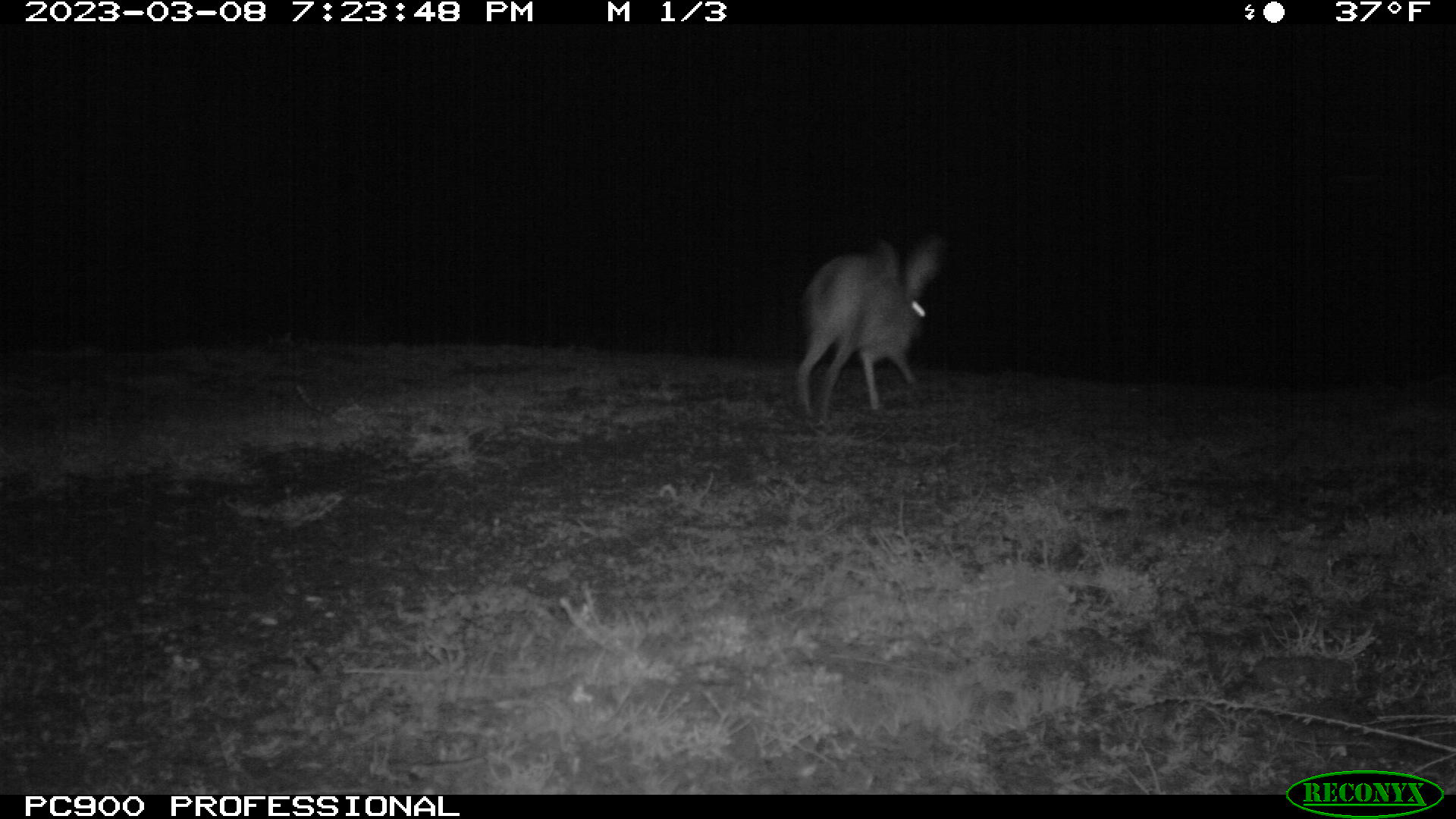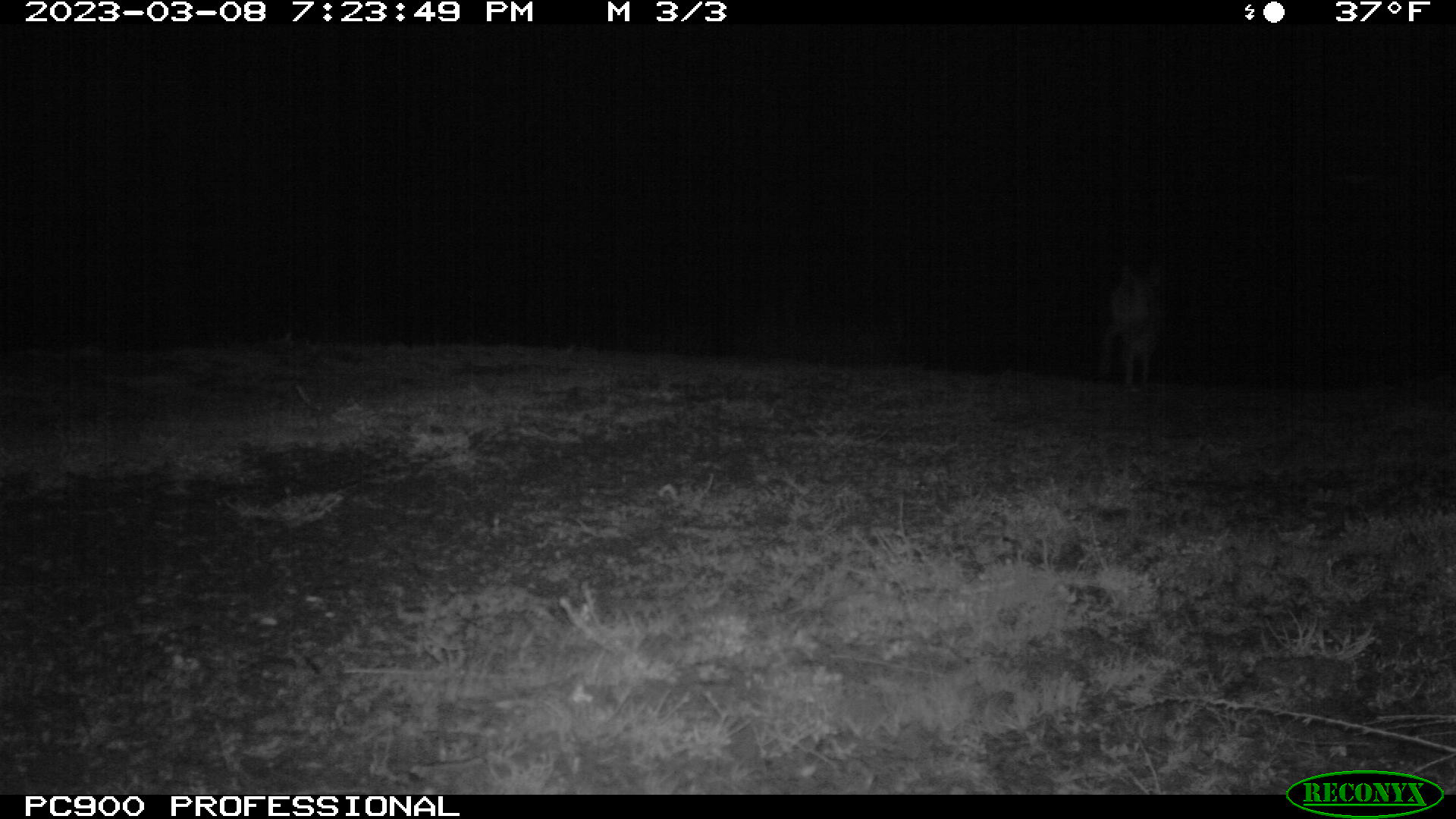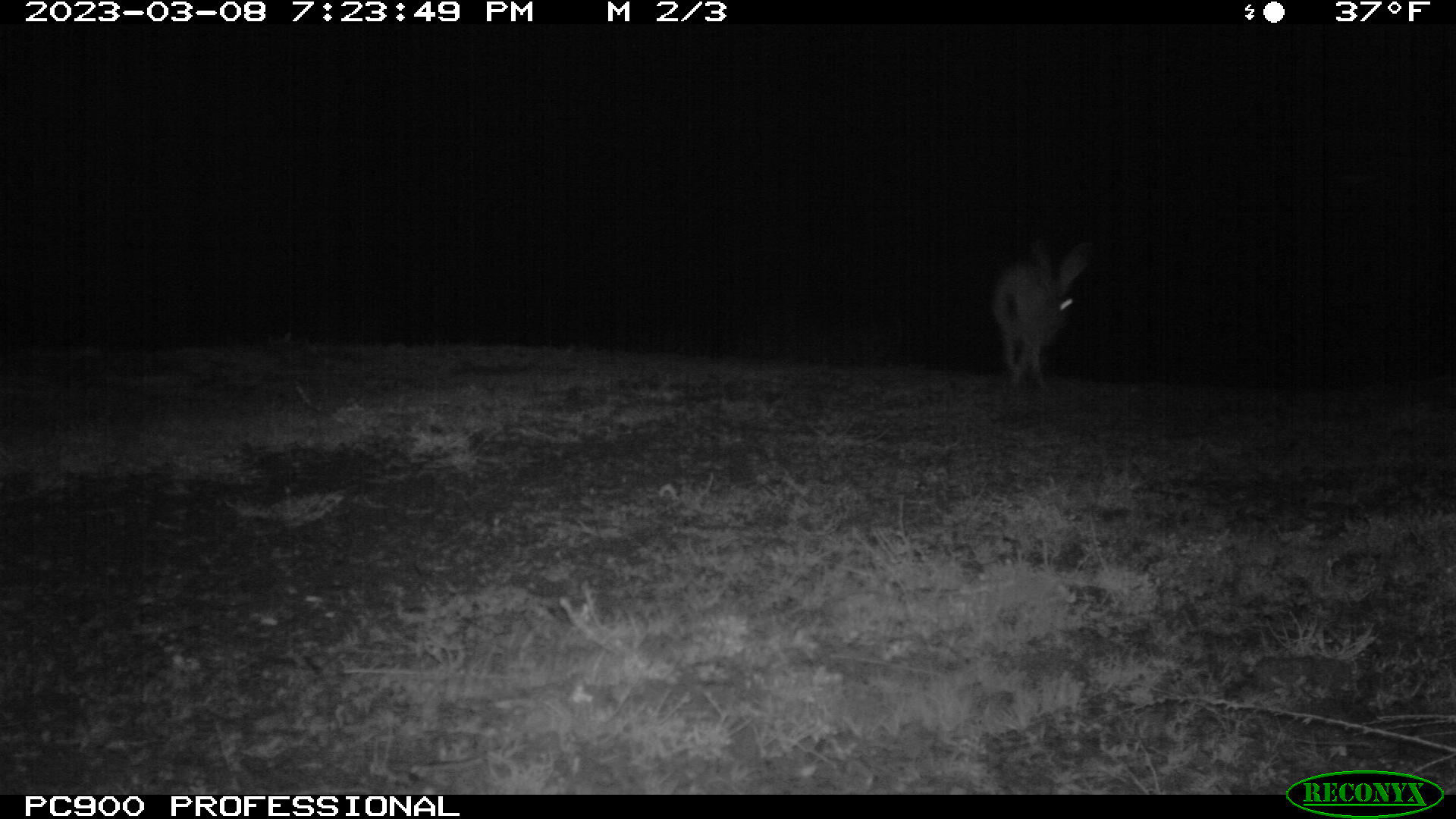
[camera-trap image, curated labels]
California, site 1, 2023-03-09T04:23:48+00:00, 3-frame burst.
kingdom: Animalia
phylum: Chordata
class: Mammalia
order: Lagomorpha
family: Leporidae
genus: Lepus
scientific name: Lepus californicus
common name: black-tailed jackrabbit